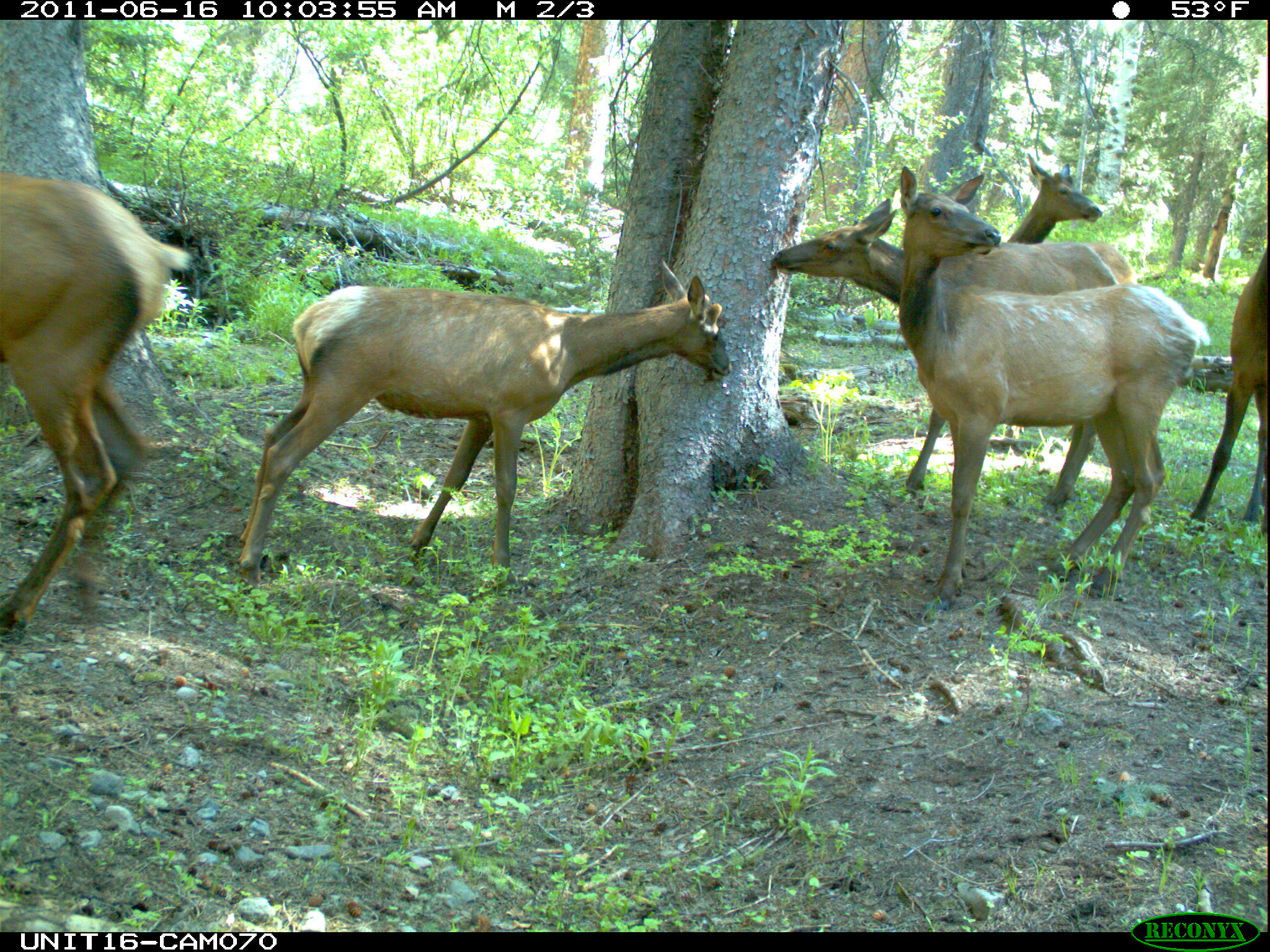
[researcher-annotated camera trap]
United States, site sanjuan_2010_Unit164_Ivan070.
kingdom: Animalia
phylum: Chordata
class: Mammalia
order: Artiodactyla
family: Cervidae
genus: Cervus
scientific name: Cervus elaphus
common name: red deer